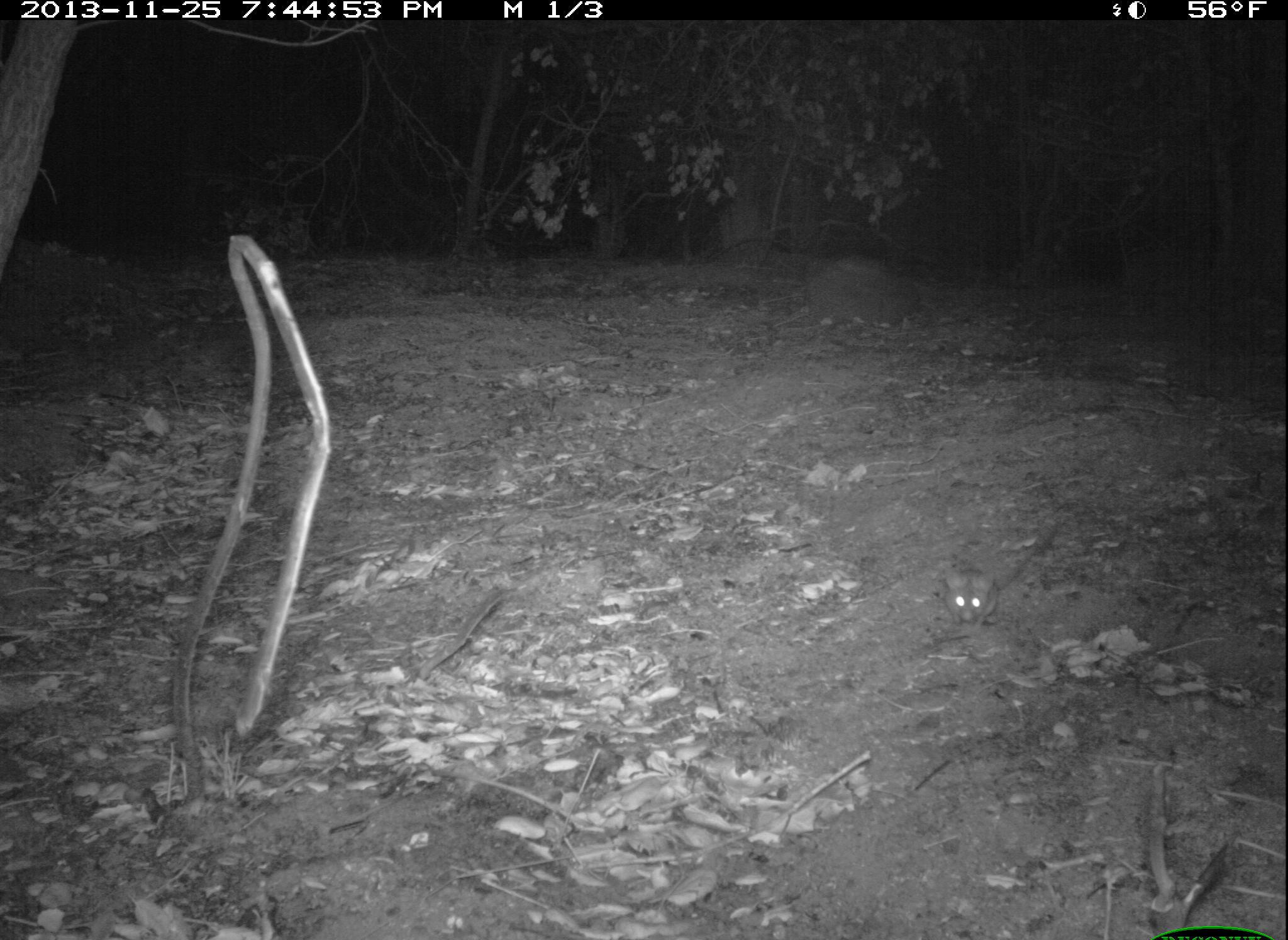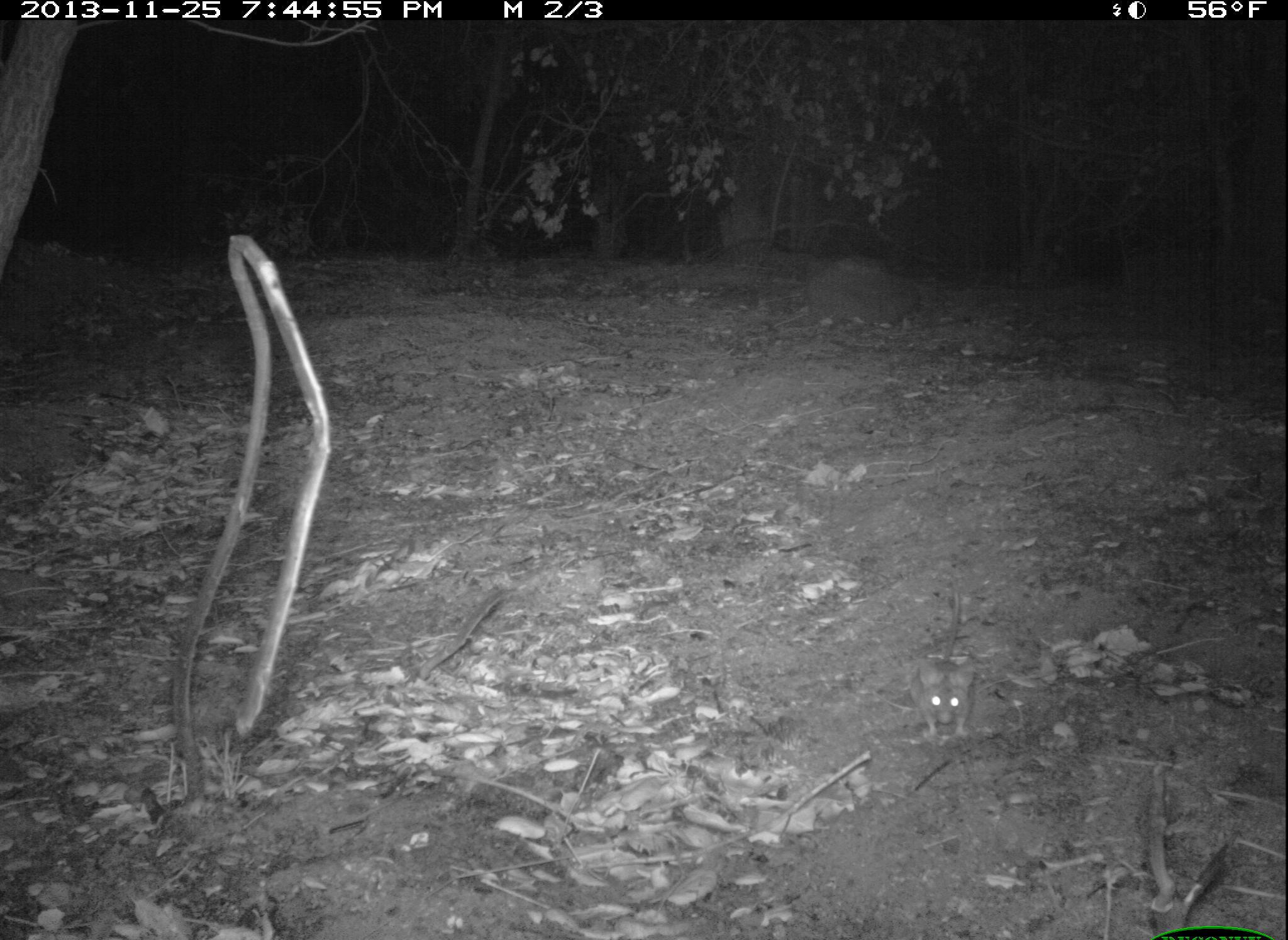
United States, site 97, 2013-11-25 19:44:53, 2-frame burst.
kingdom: Animalia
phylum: Chordata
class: Mammalia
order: Rodentia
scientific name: Rodentia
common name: rodent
Rodent (Rodentia).